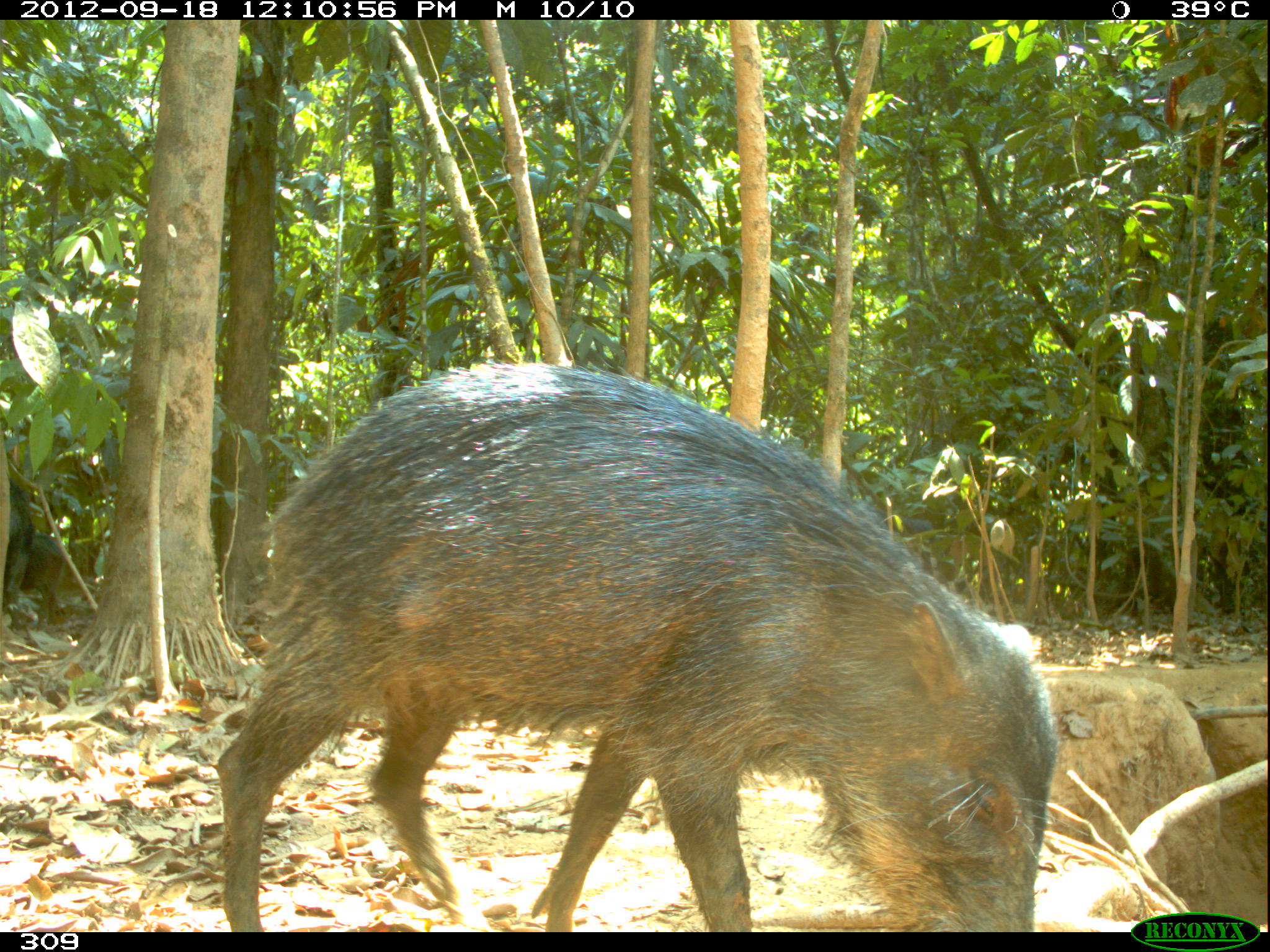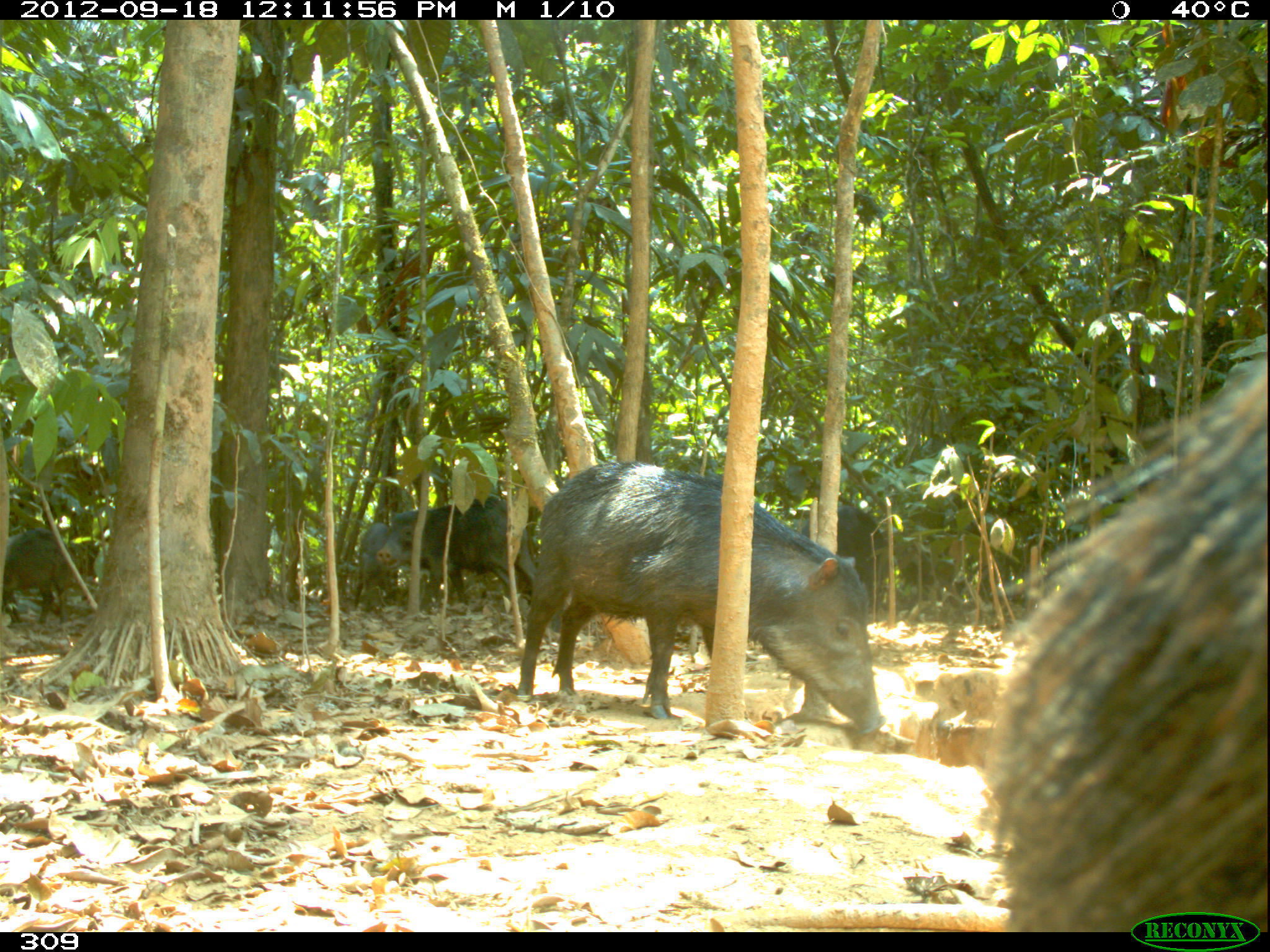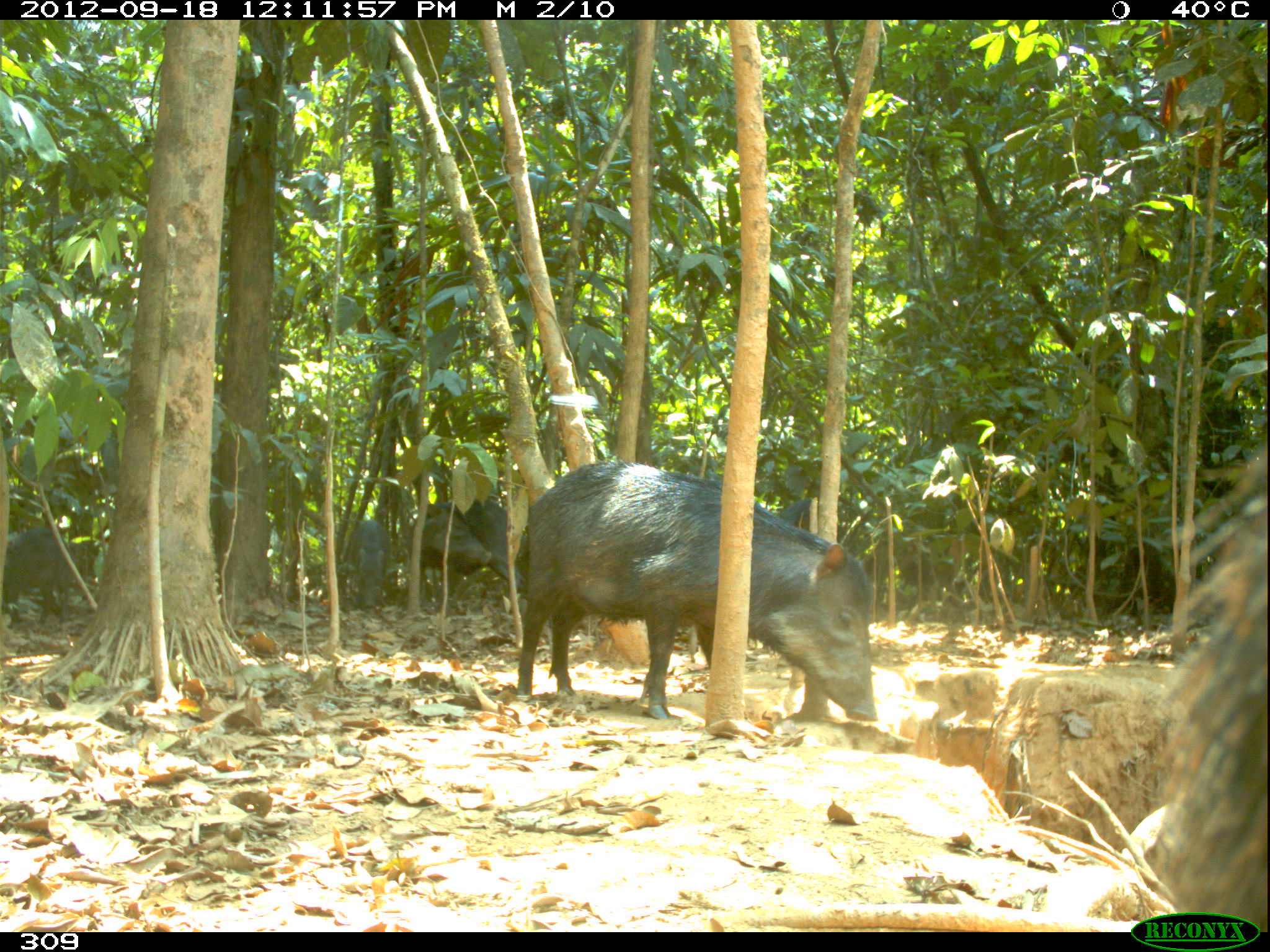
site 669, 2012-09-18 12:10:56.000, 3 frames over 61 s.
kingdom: Animalia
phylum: Chordata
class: Mammalia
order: Artiodactyla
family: Tayassuidae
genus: Tayassu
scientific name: Tayassu pecari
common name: white-lipped peccary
Tayassu pecari (white-lipped peccary).